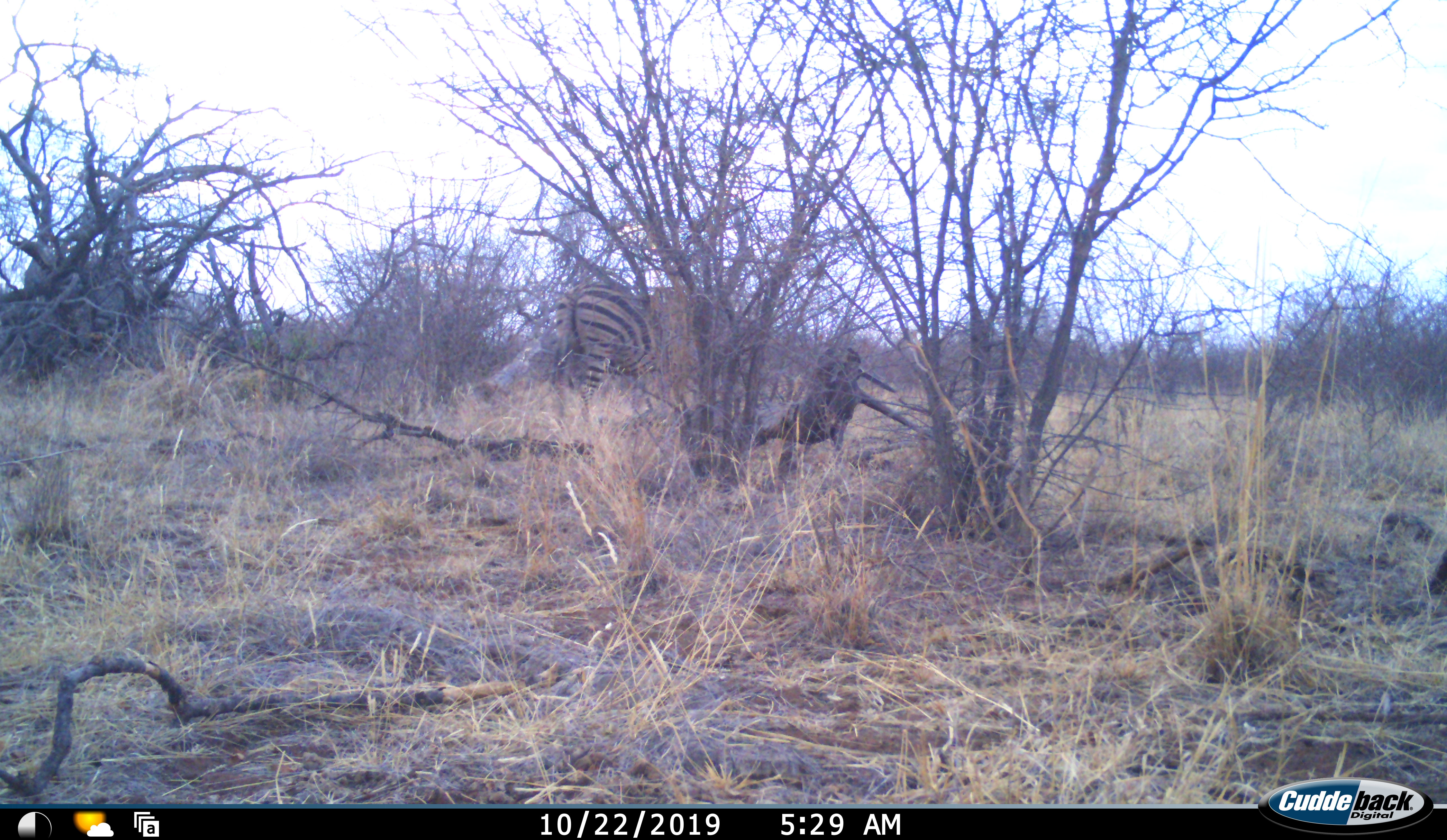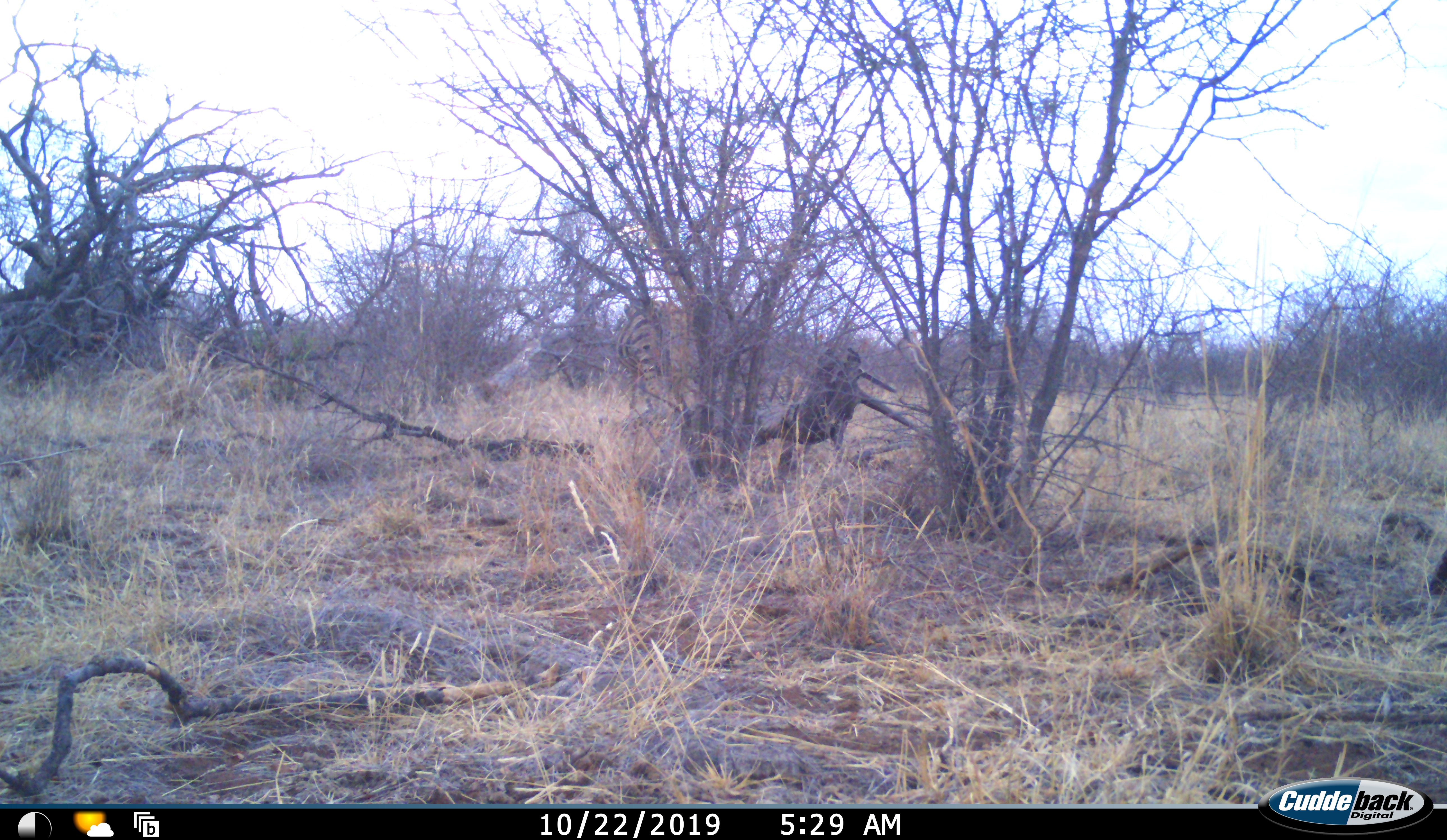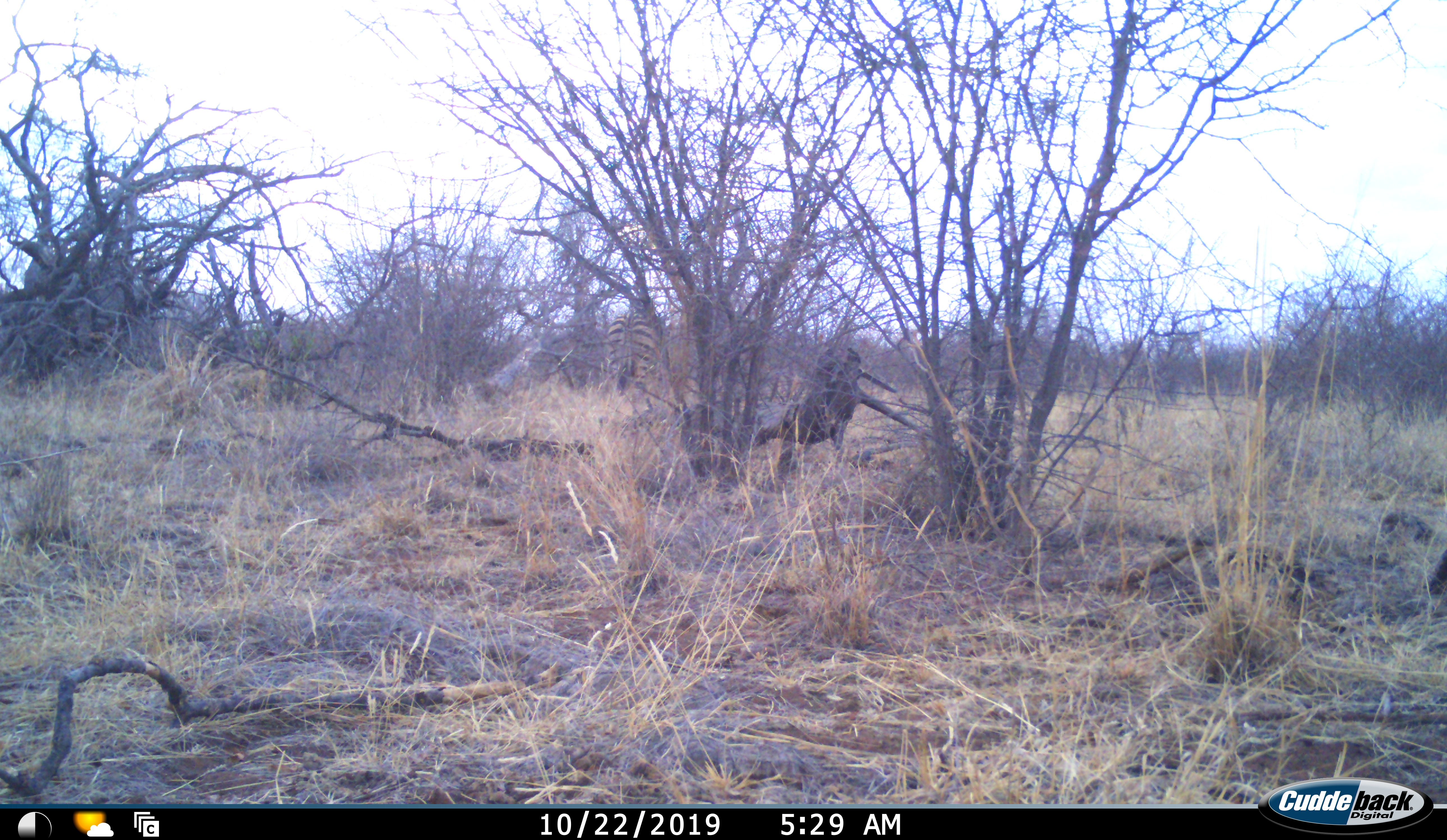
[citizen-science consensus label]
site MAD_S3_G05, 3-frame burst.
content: unidentified animal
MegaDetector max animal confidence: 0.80